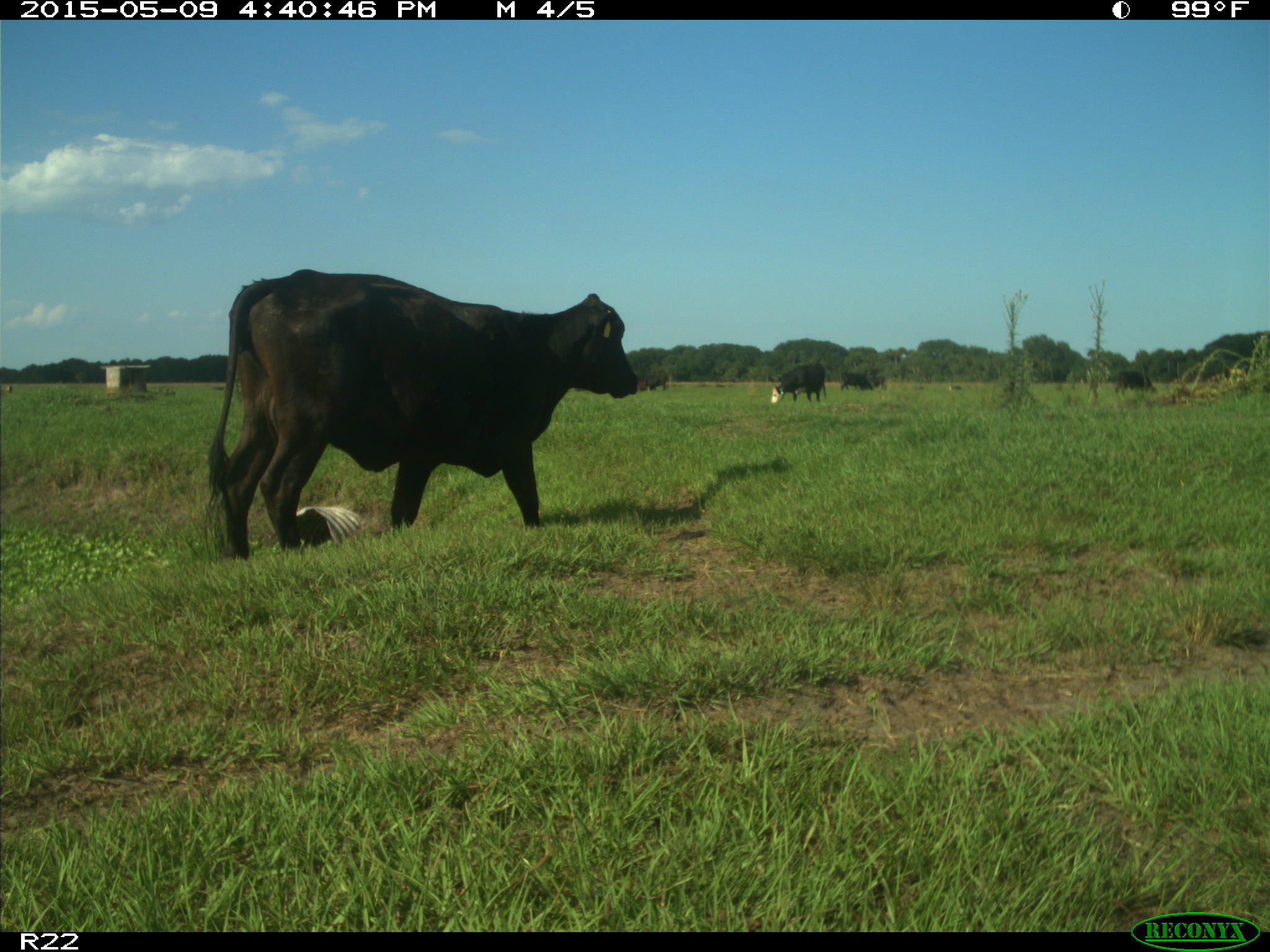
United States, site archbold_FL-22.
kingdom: Animalia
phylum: Chordata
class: Mammalia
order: Artiodactyla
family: Bovidae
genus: Bos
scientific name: Bos taurus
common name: domestic cow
Bos taurus (domestic cow).